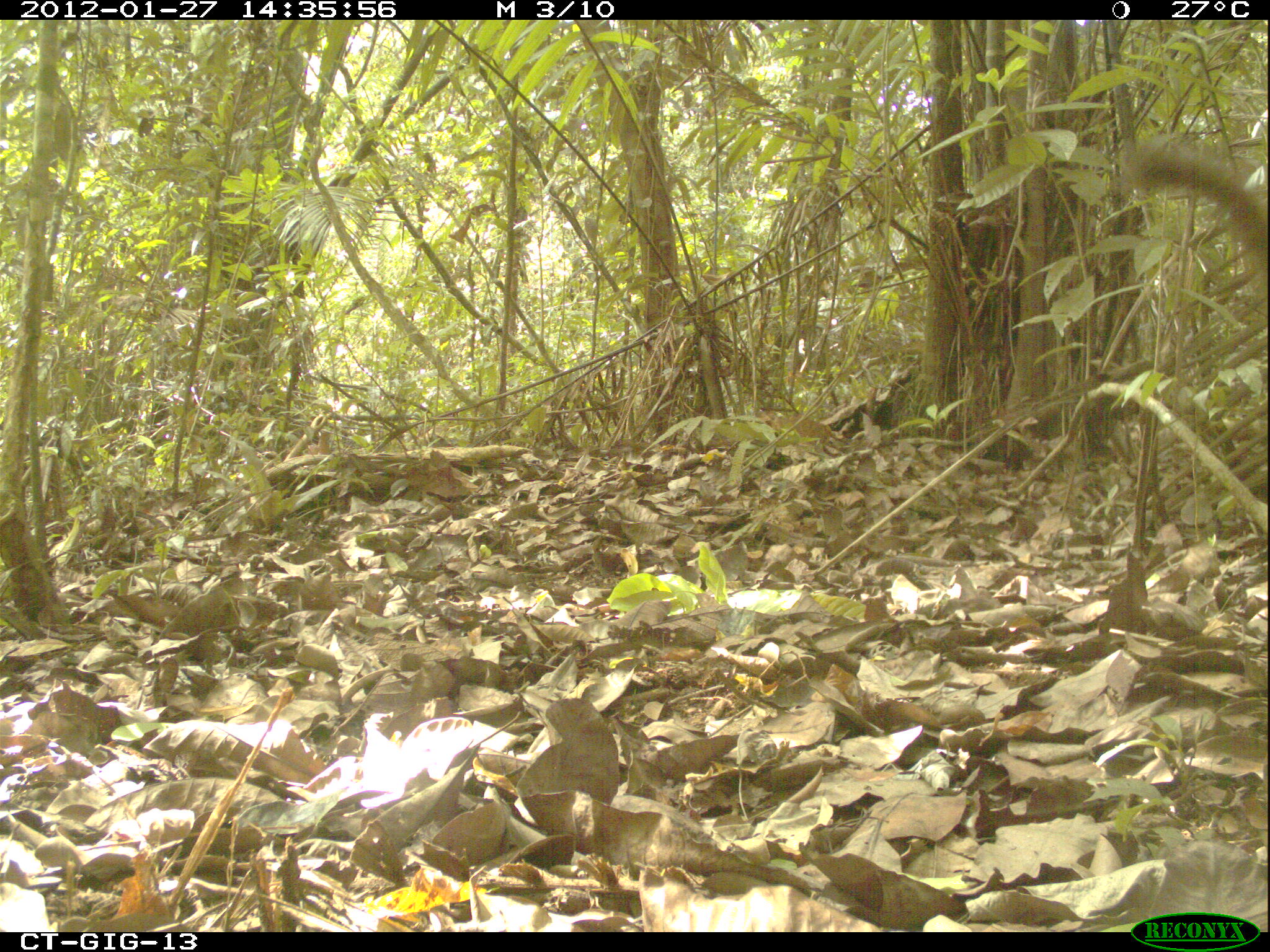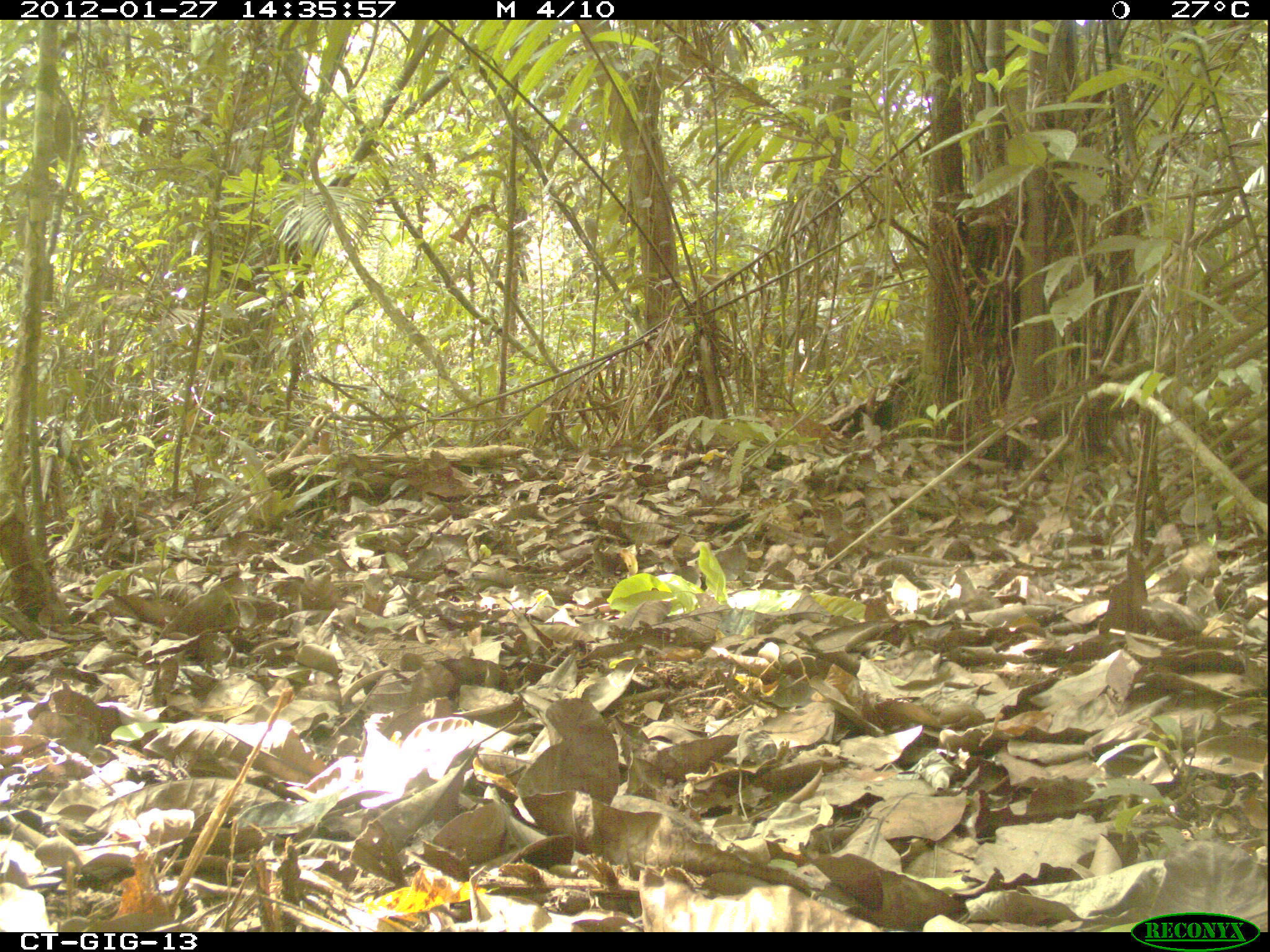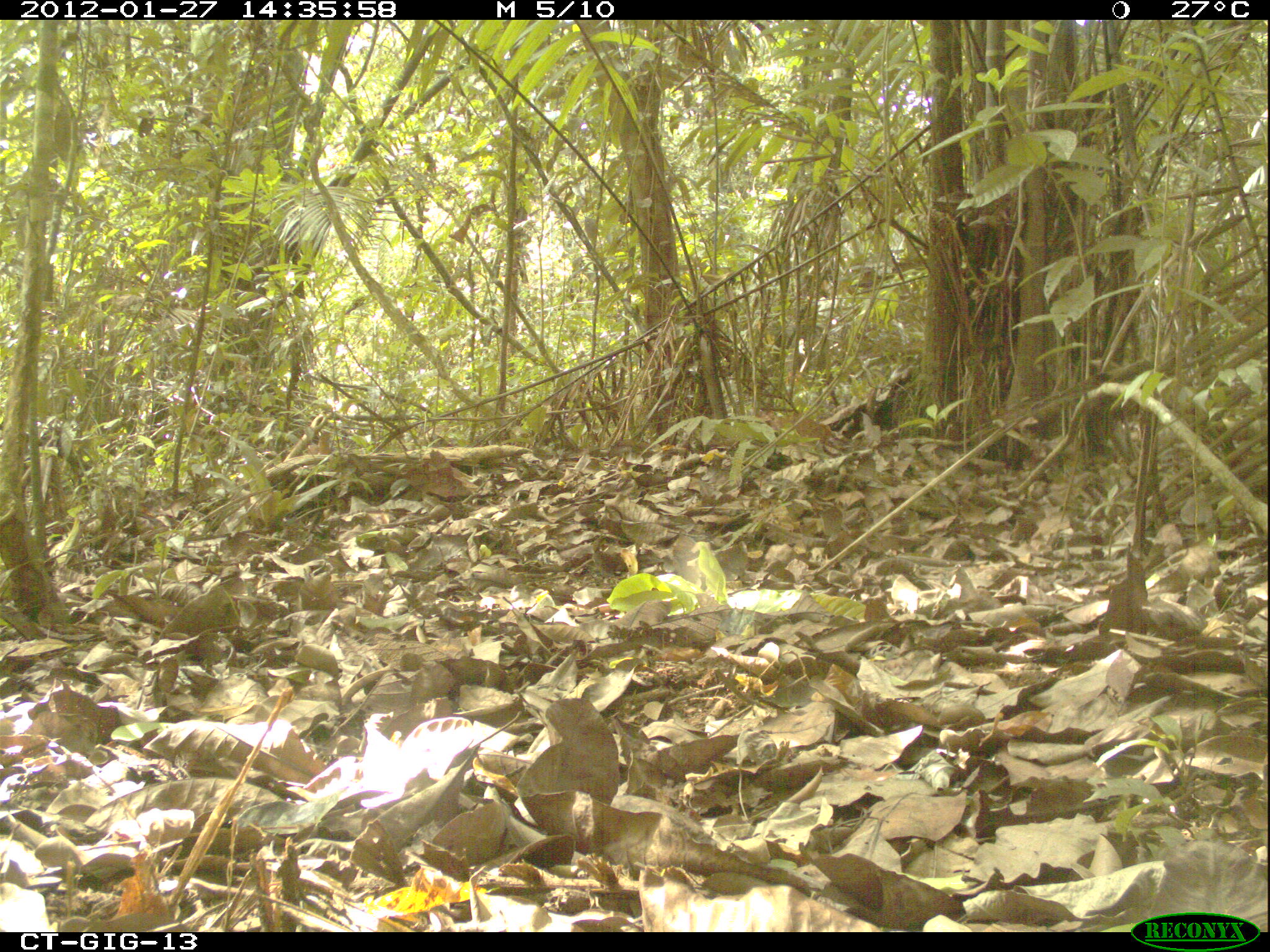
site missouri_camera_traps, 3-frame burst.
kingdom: Animalia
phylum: Chordata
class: Mammalia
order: Carnivora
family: Procyonidae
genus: Nasua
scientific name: Nasua narica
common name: white-nosed coati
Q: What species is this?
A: White-nosed coati (Nasua narica).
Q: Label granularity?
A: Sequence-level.